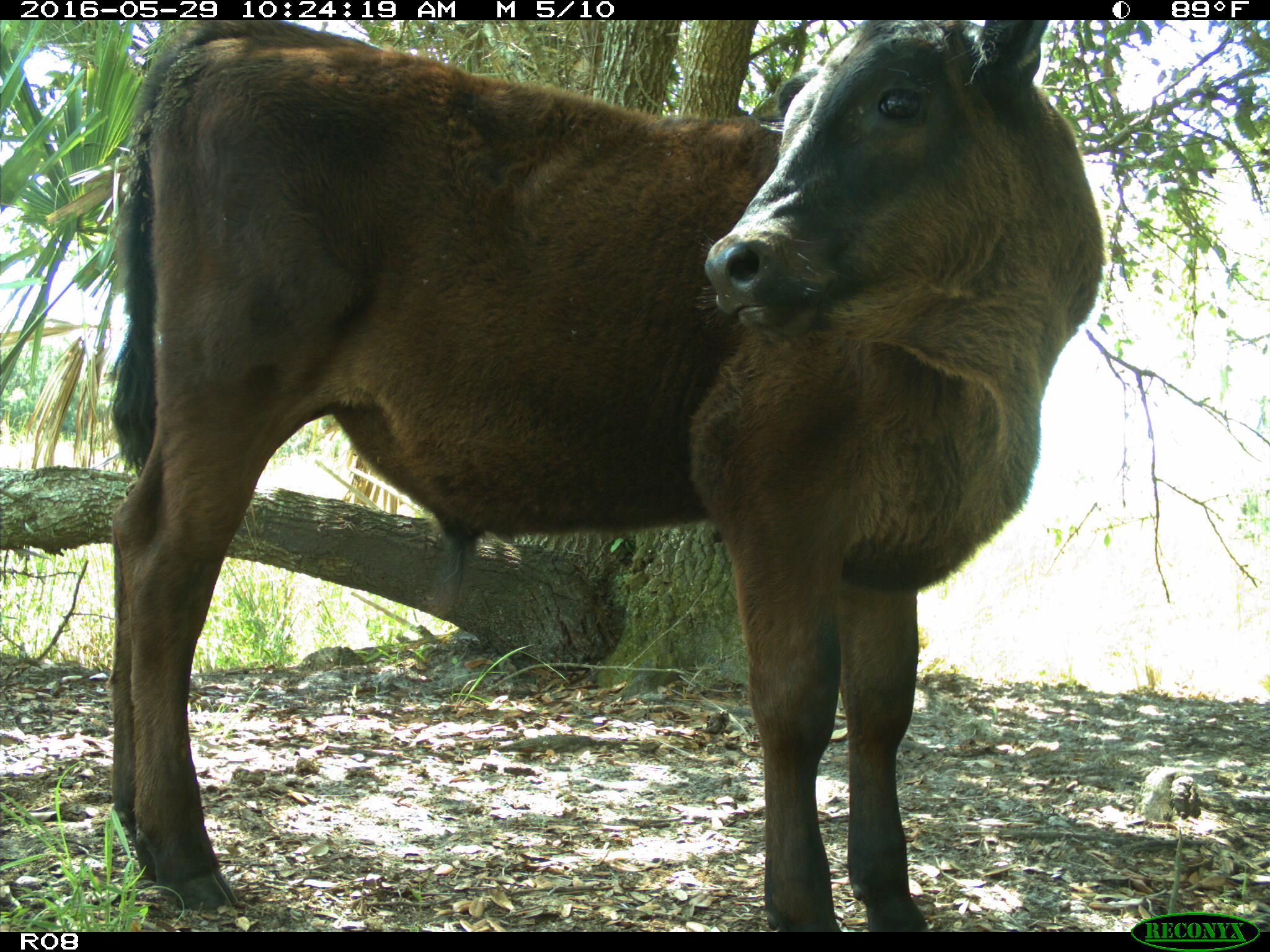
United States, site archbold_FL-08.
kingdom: Animalia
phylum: Chordata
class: Mammalia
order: Artiodactyla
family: Bovidae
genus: Bos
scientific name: Bos taurus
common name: domestic cow